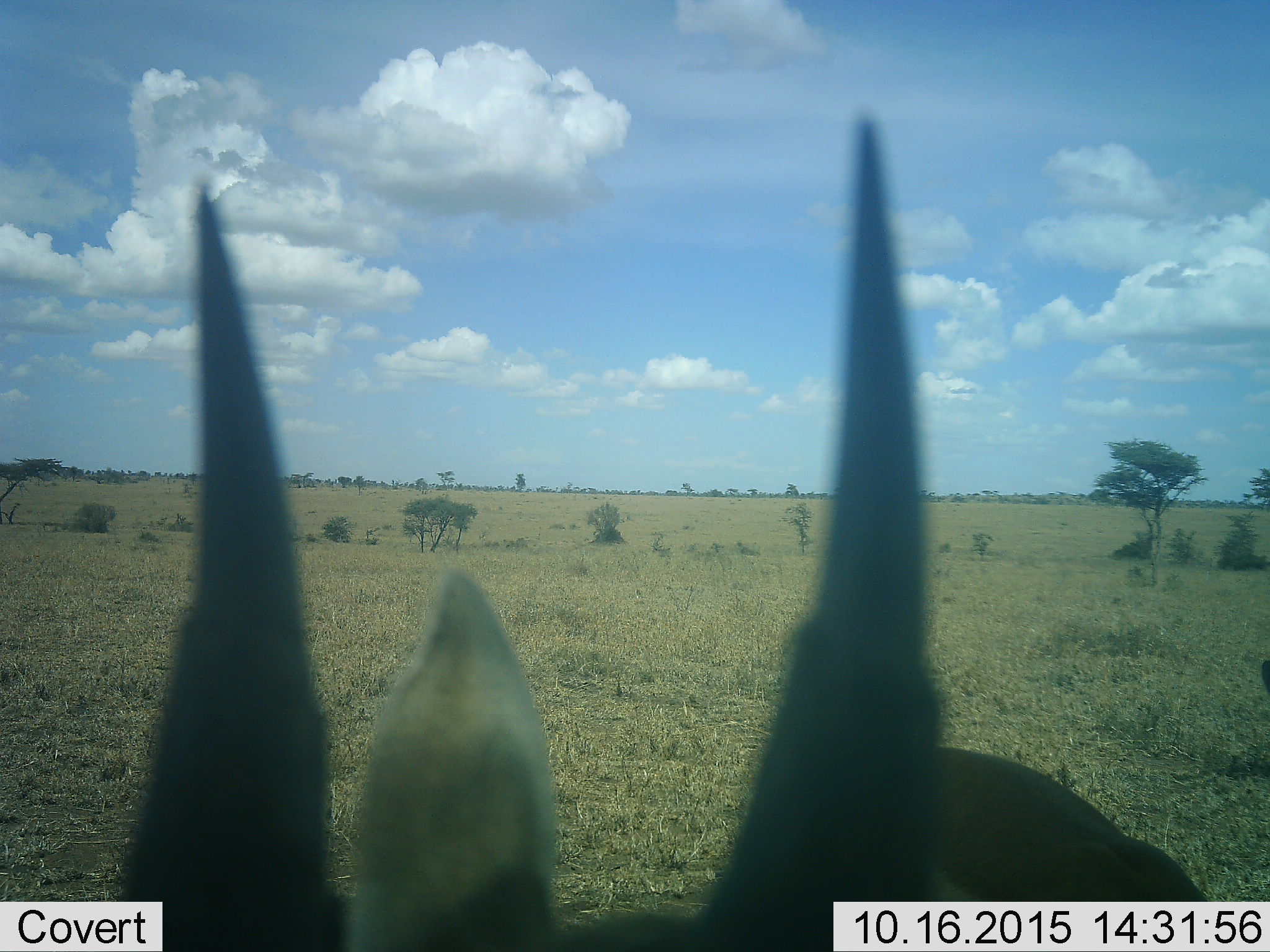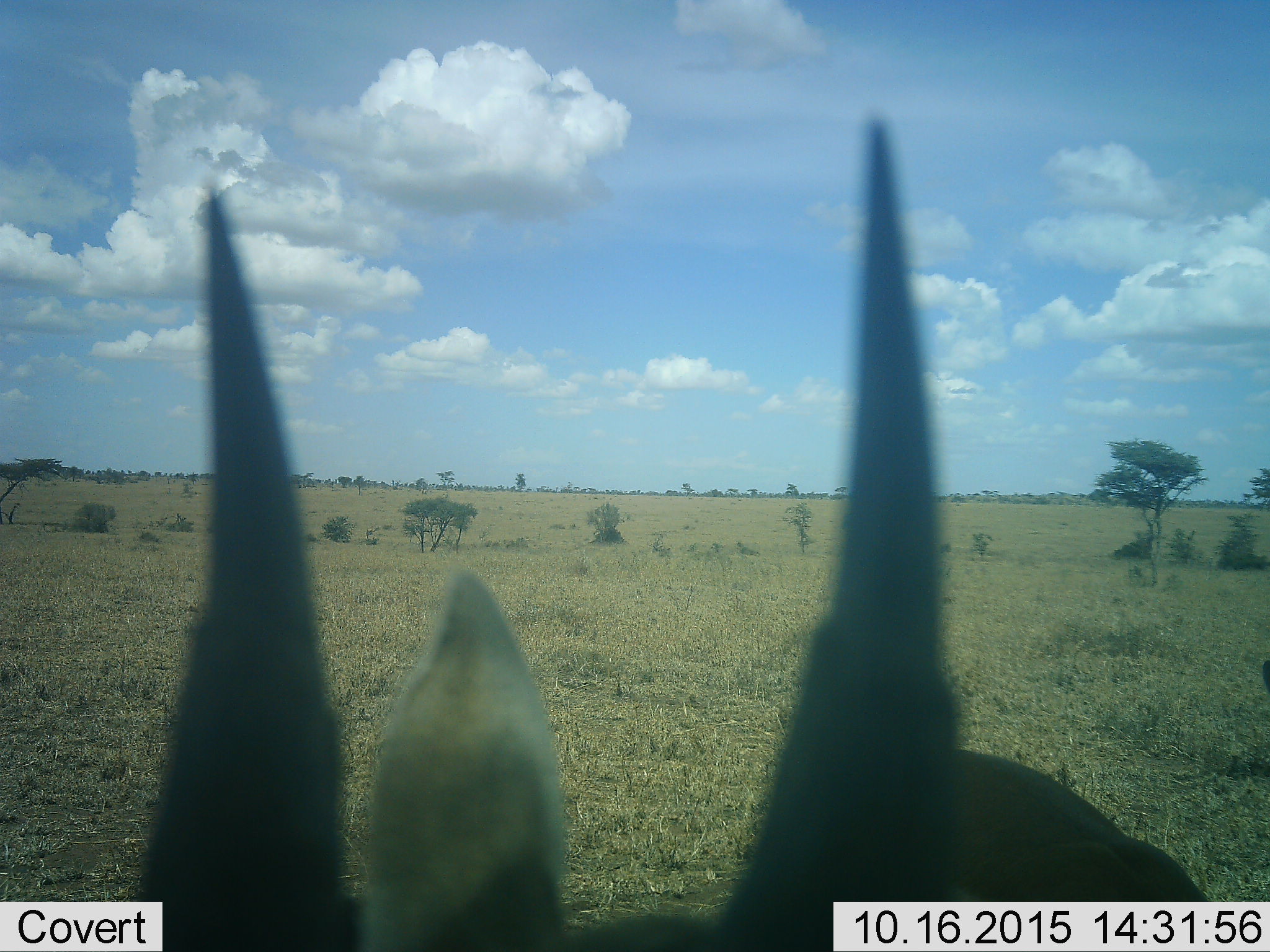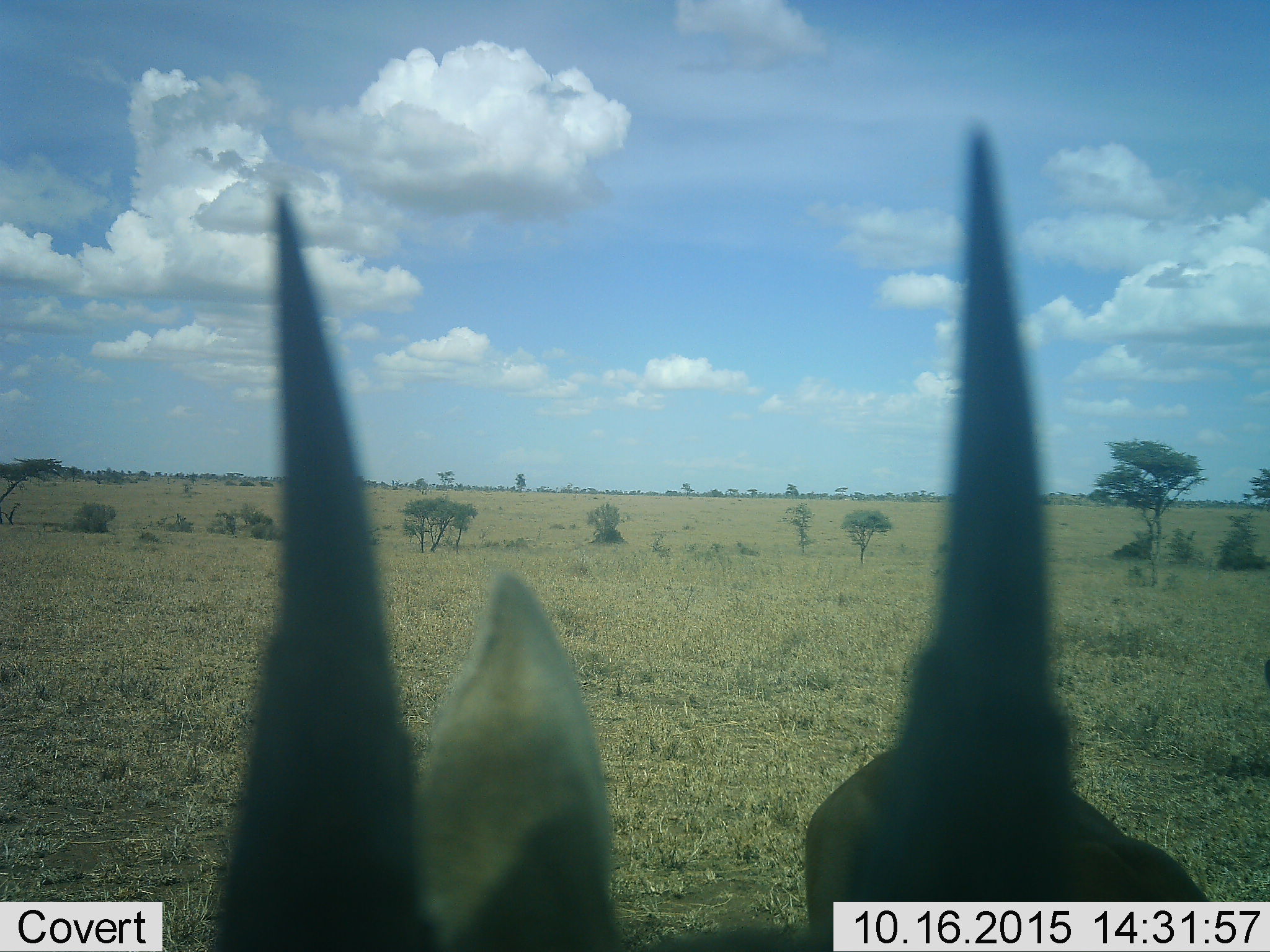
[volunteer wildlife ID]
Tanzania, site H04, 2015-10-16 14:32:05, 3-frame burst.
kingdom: Animalia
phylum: Chordata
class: Mammalia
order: Artiodactyla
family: Bovidae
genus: Eudorcas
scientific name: Eudorcas thomsonii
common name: thomson's gazelle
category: gazellethomsons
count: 1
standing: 100%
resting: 0%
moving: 0%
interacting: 0%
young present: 0%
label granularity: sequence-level